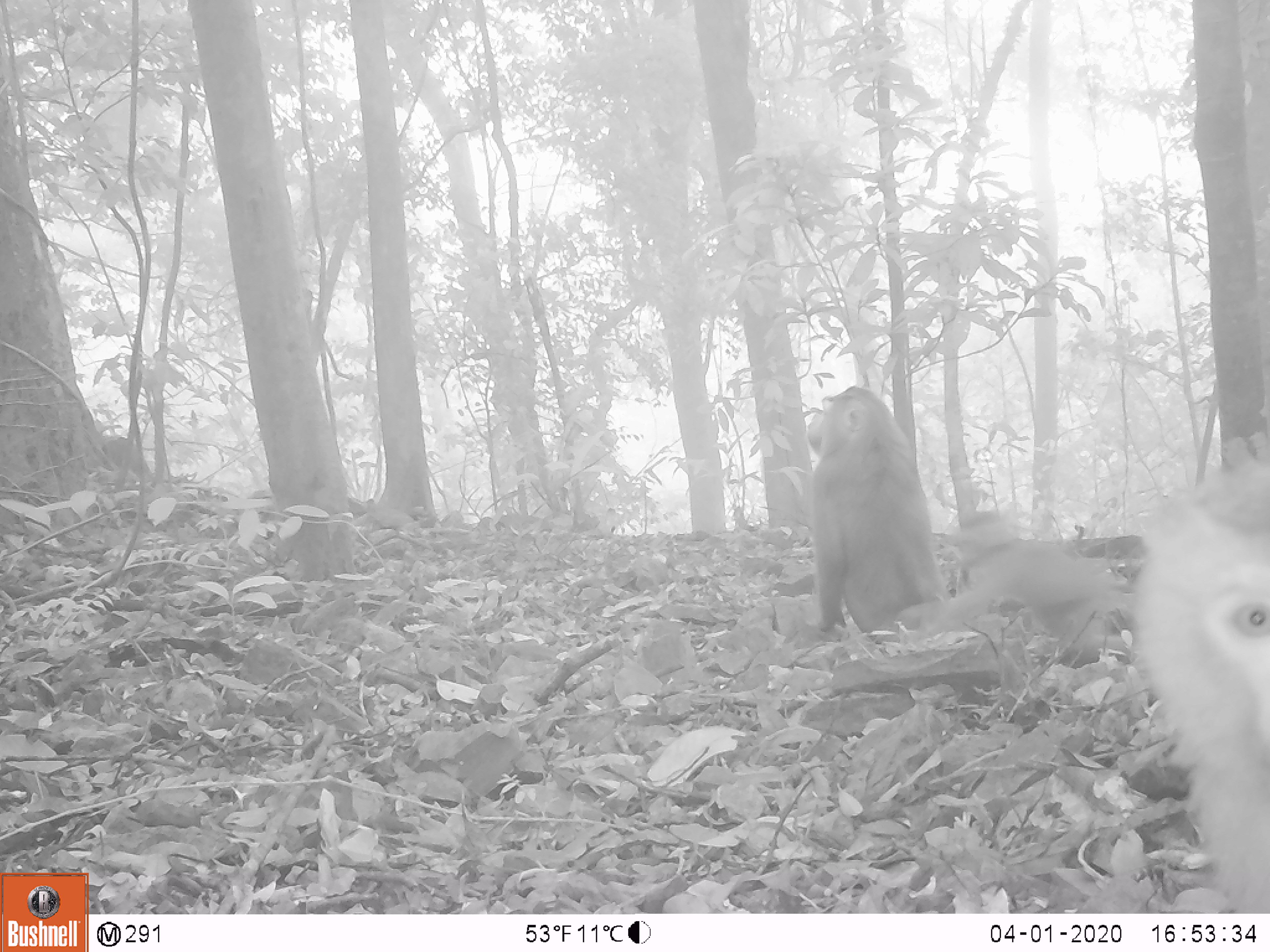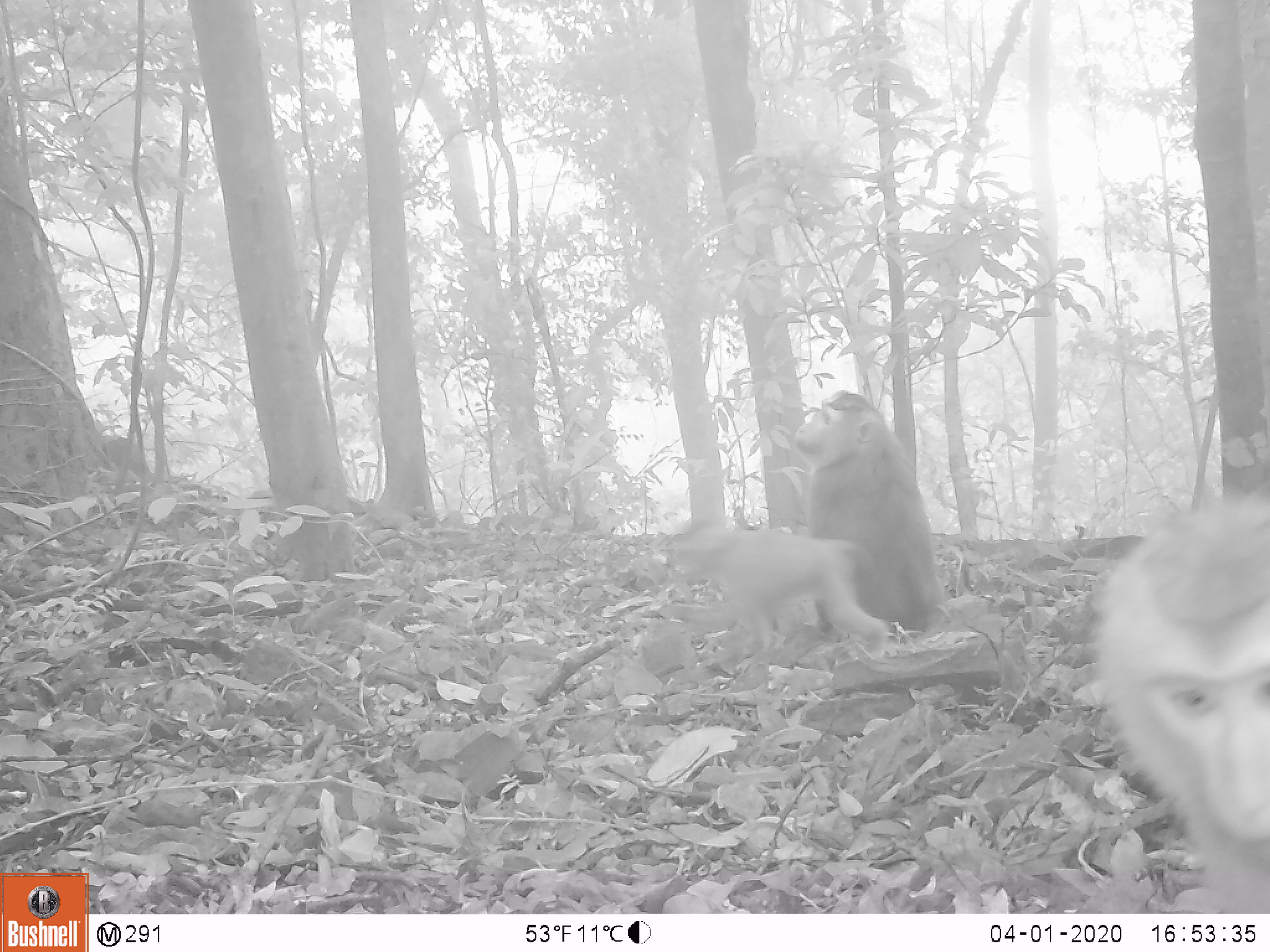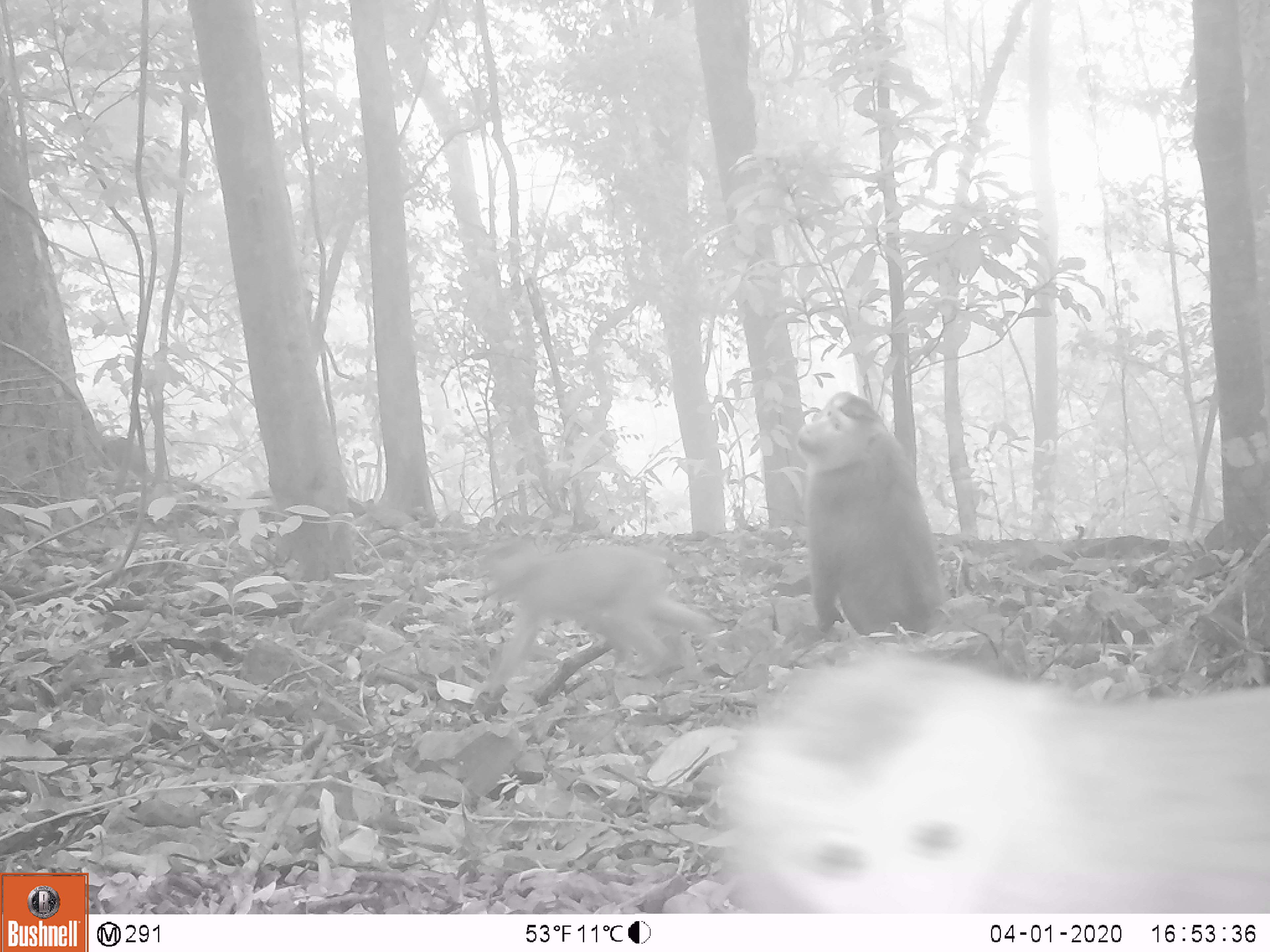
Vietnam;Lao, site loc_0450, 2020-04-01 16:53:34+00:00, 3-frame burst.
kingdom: Animalia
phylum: Chordata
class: Mammalia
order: Primates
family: Cercopithecidae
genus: Macaca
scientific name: Macaca nemestrina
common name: pig-tailed macaque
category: pig tailed macaque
Pig tailed macaque (pig-tailed macaque) (Macaca nemestrina). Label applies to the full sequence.